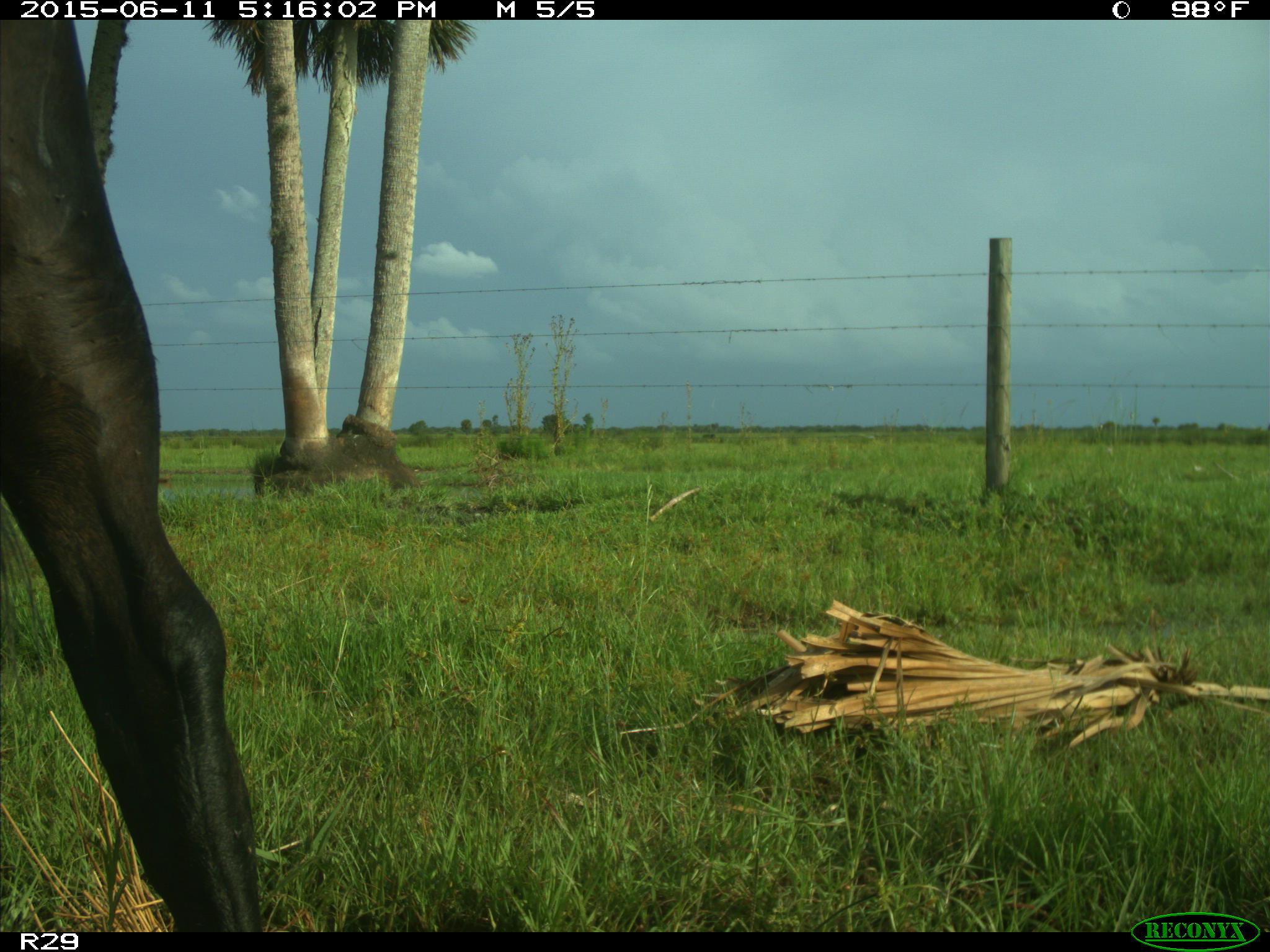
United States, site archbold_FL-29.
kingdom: Animalia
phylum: Chordata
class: Mammalia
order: Artiodactyla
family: Bovidae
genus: Bos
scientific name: Bos taurus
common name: domestic cow